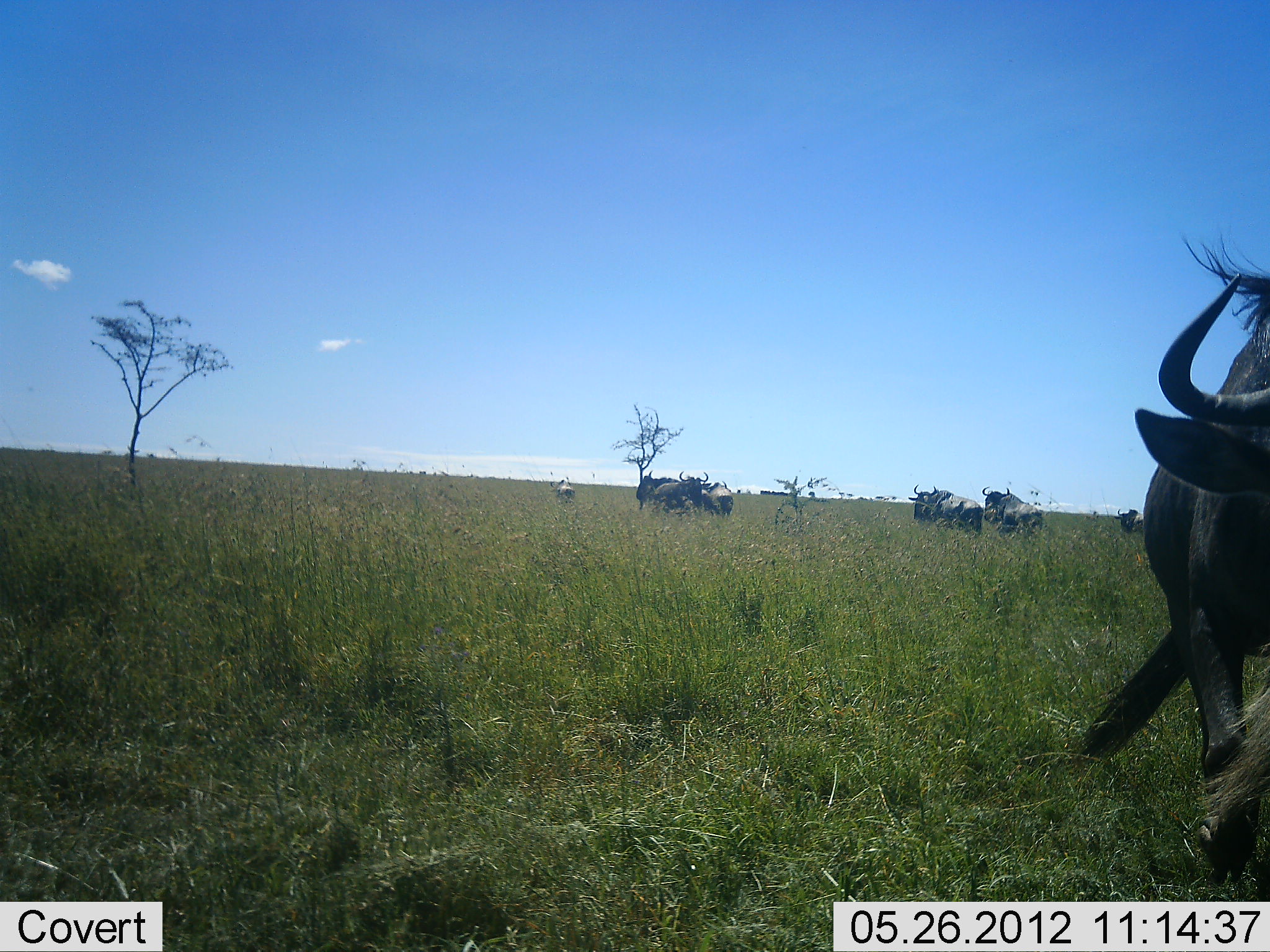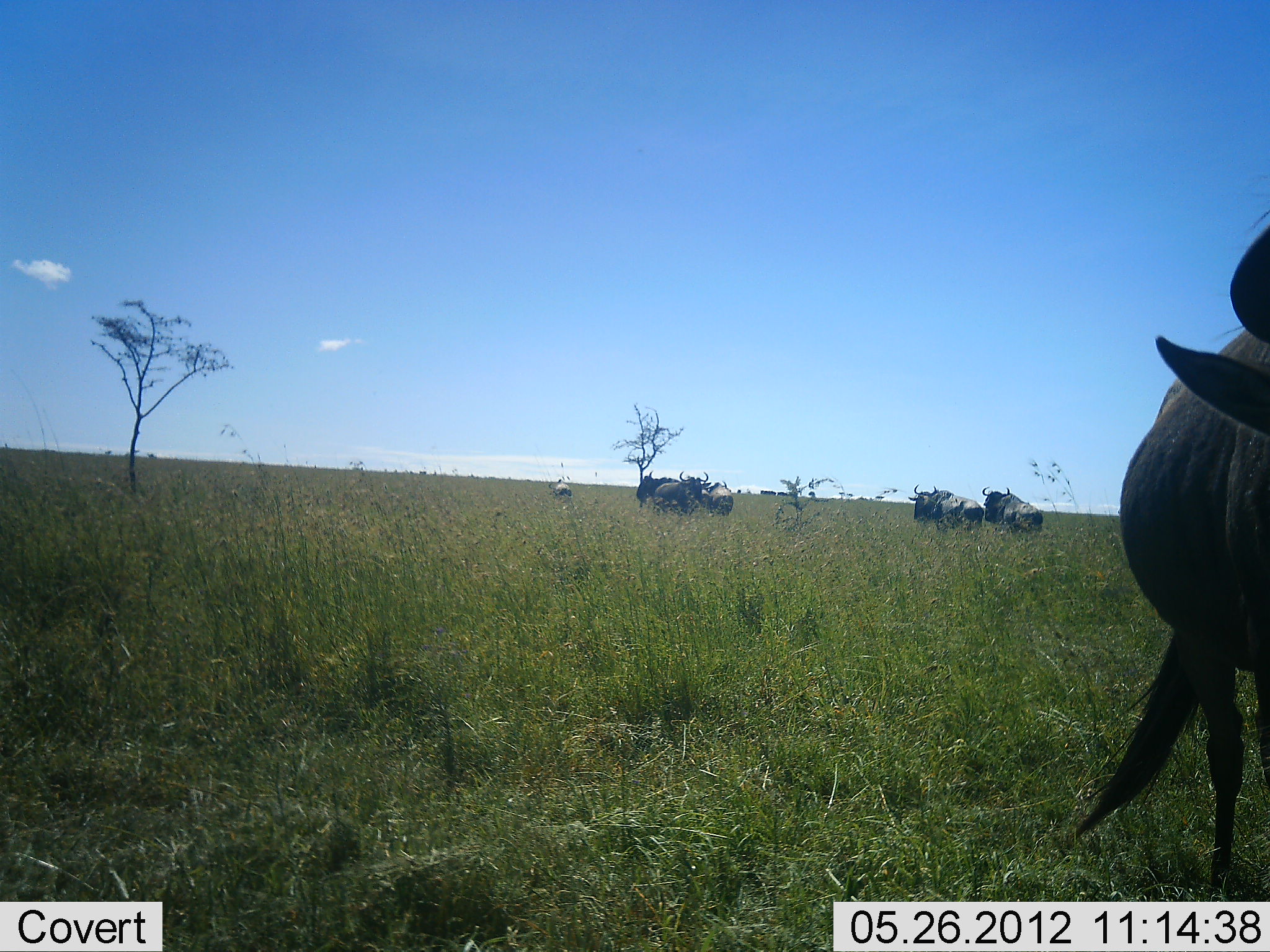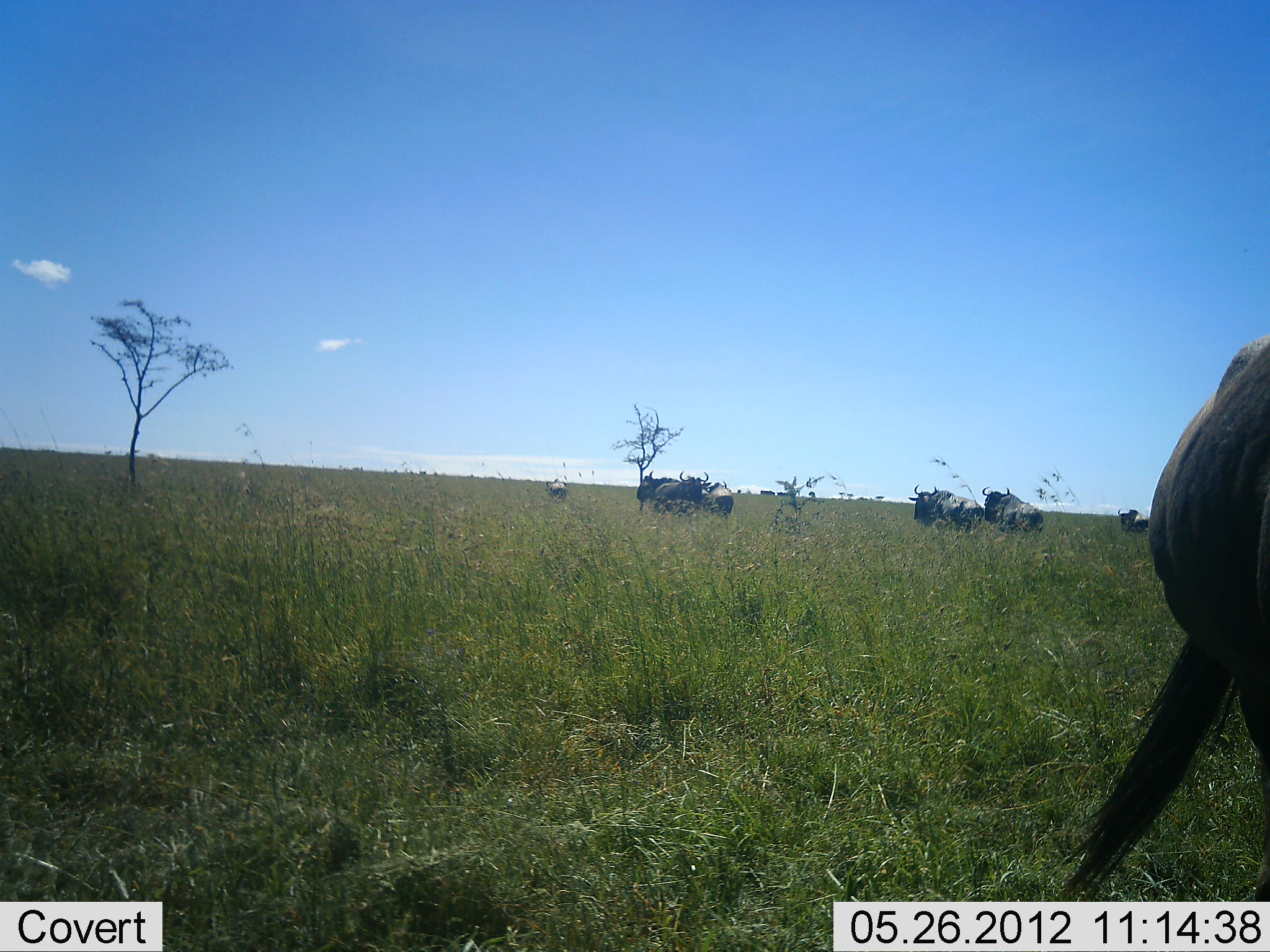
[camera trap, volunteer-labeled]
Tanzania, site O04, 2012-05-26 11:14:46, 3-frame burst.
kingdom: Animalia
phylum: Chordata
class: Mammalia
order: Artiodactyla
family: Bovidae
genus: Connochaetes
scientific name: Connochaetes taurinus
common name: blue wildebeest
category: wildebeest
Wildebeest (blue wildebeest) (Connochaetes taurinus), count 8. Behavior (volunteer vote fractions): standing 80%, resting 20%, moving 40%, interacting 0%. Young present (vote fraction): 0%. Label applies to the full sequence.